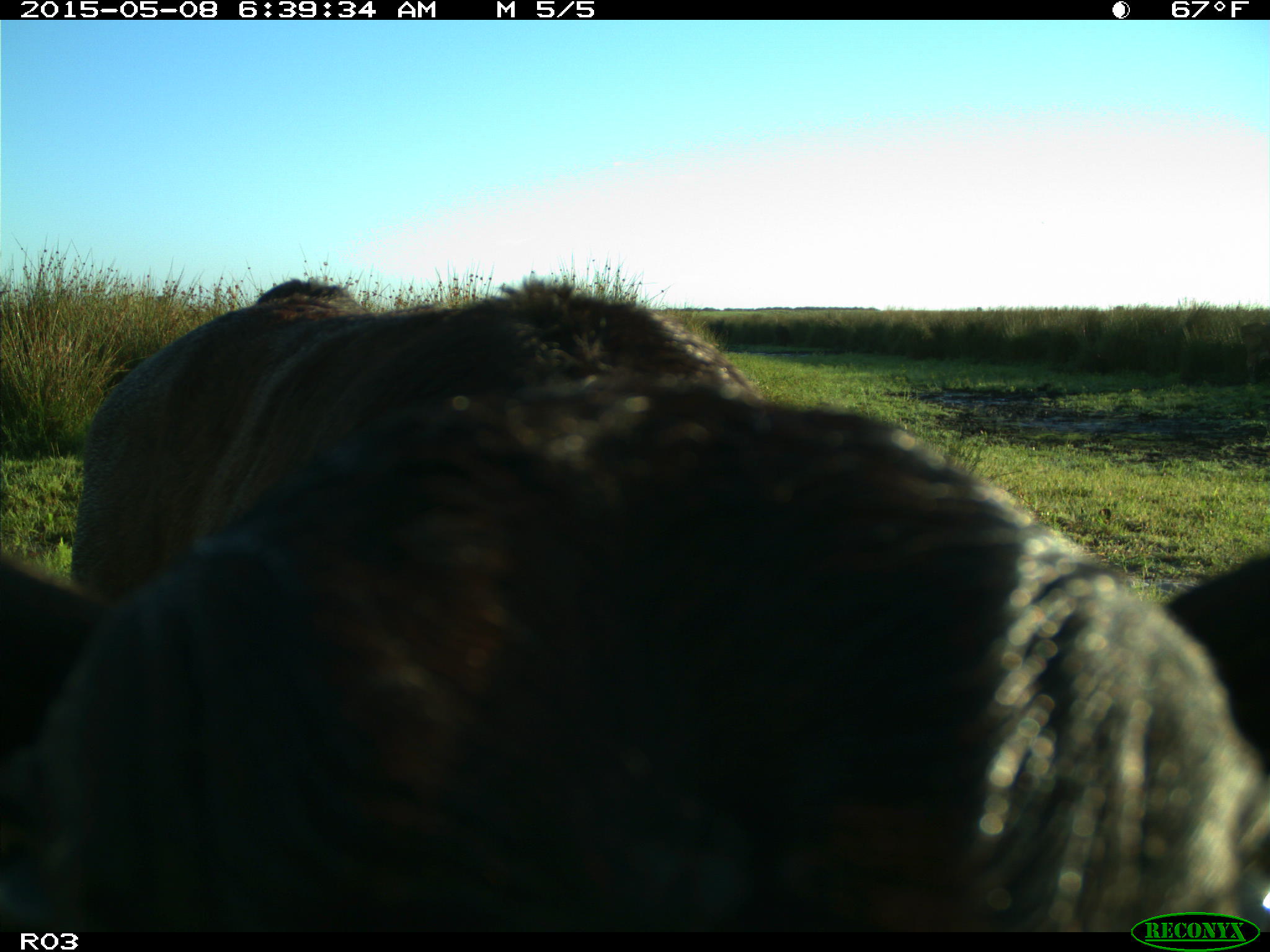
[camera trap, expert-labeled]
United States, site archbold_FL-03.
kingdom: Animalia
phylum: Chordata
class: Mammalia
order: Artiodactyla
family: Bovidae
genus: Bos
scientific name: Bos taurus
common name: domestic cow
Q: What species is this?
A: Bos taurus (domestic cow).